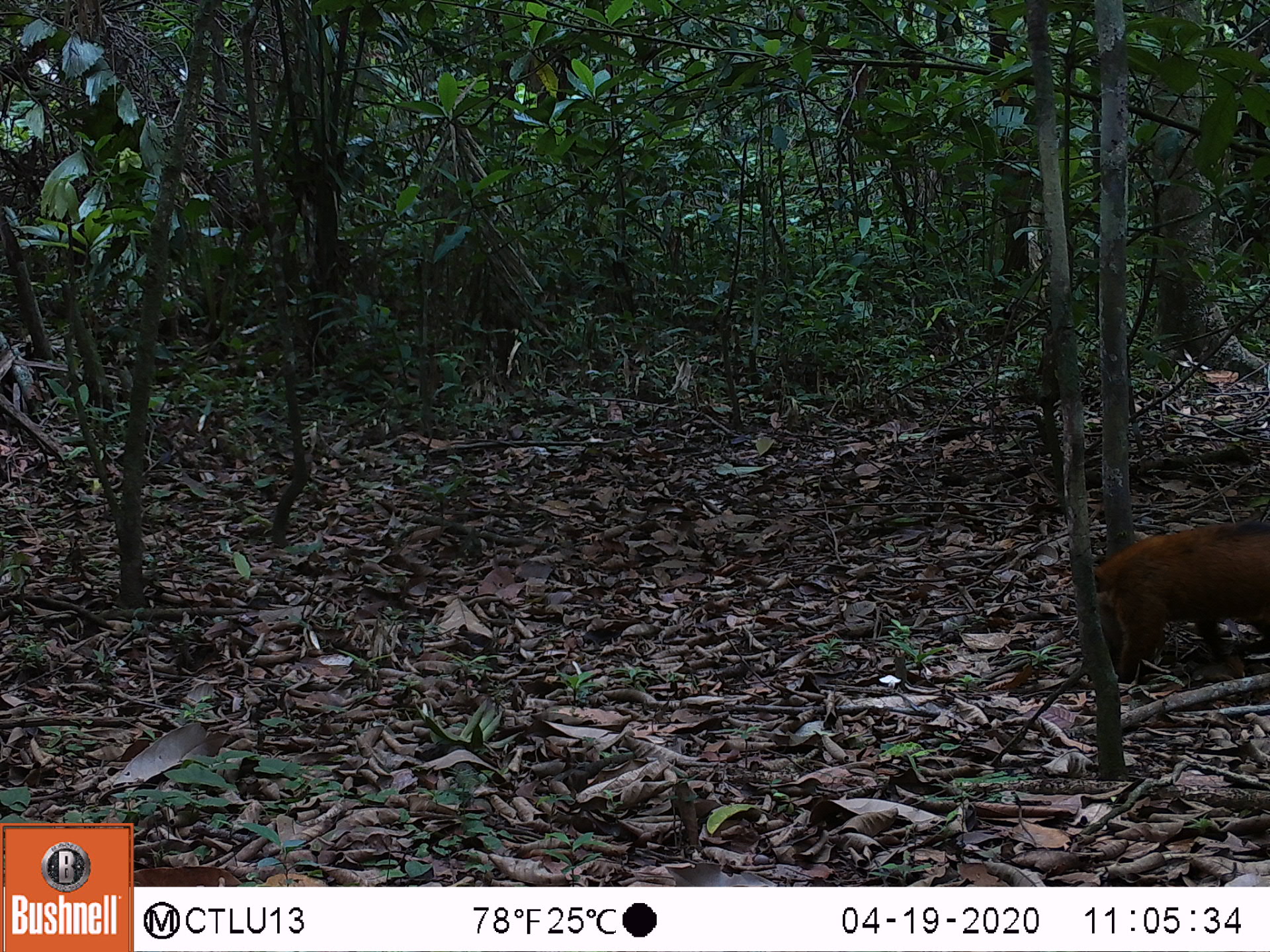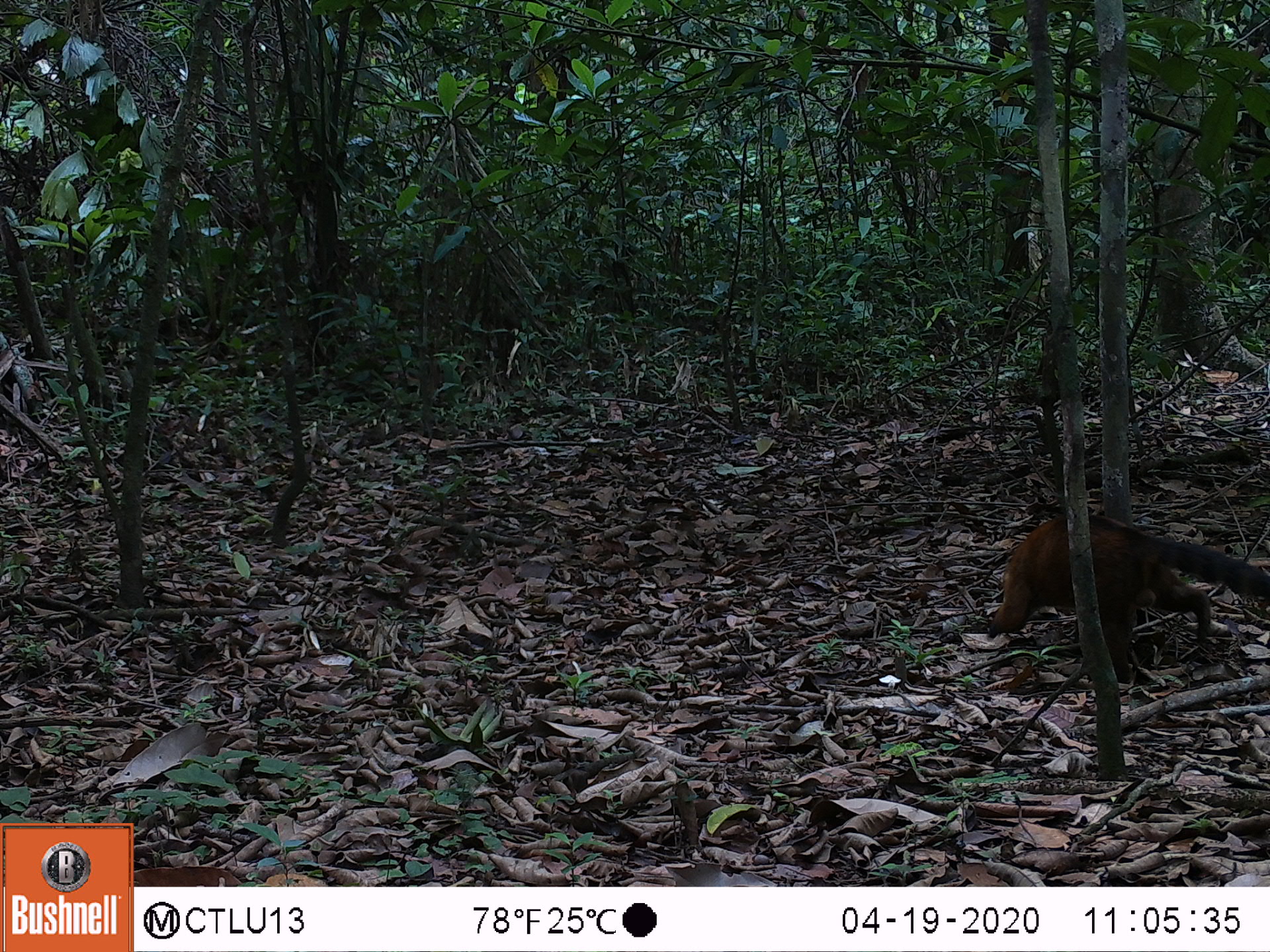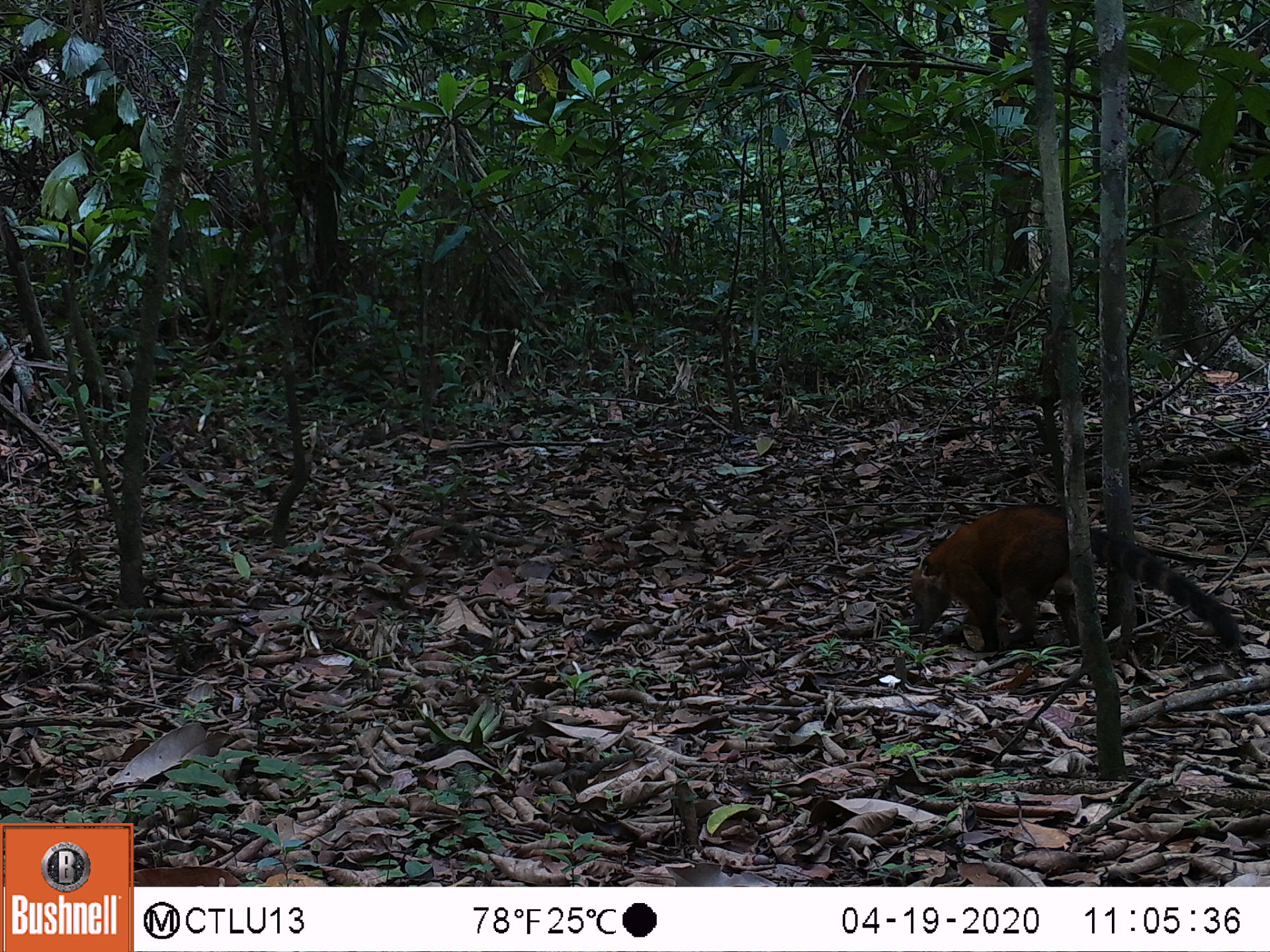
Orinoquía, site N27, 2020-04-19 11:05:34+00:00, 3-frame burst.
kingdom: Animalia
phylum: Chordata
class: Mammalia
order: Carnivora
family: Procyonidae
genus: Nasua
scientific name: Nasua nasua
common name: south american coati